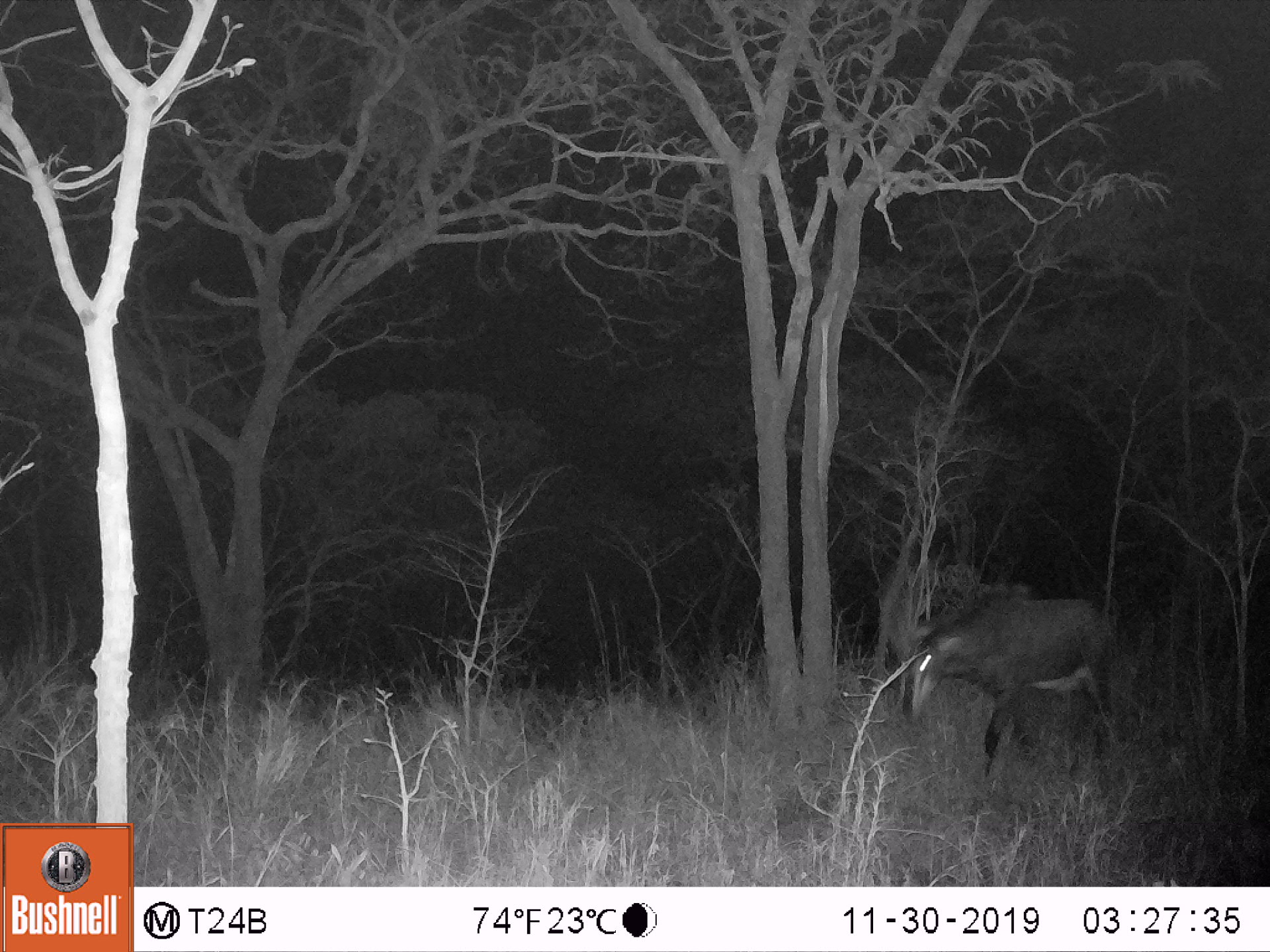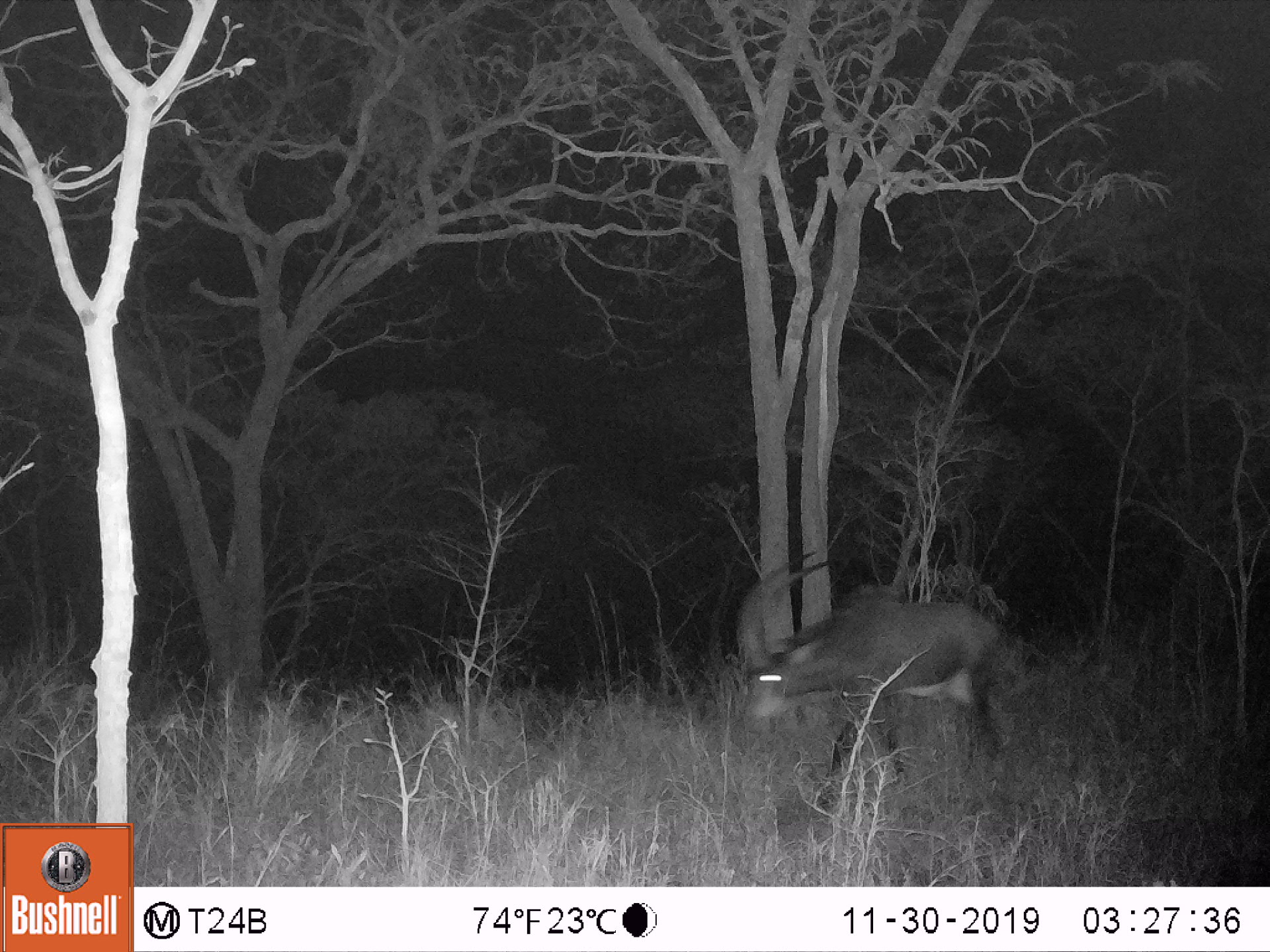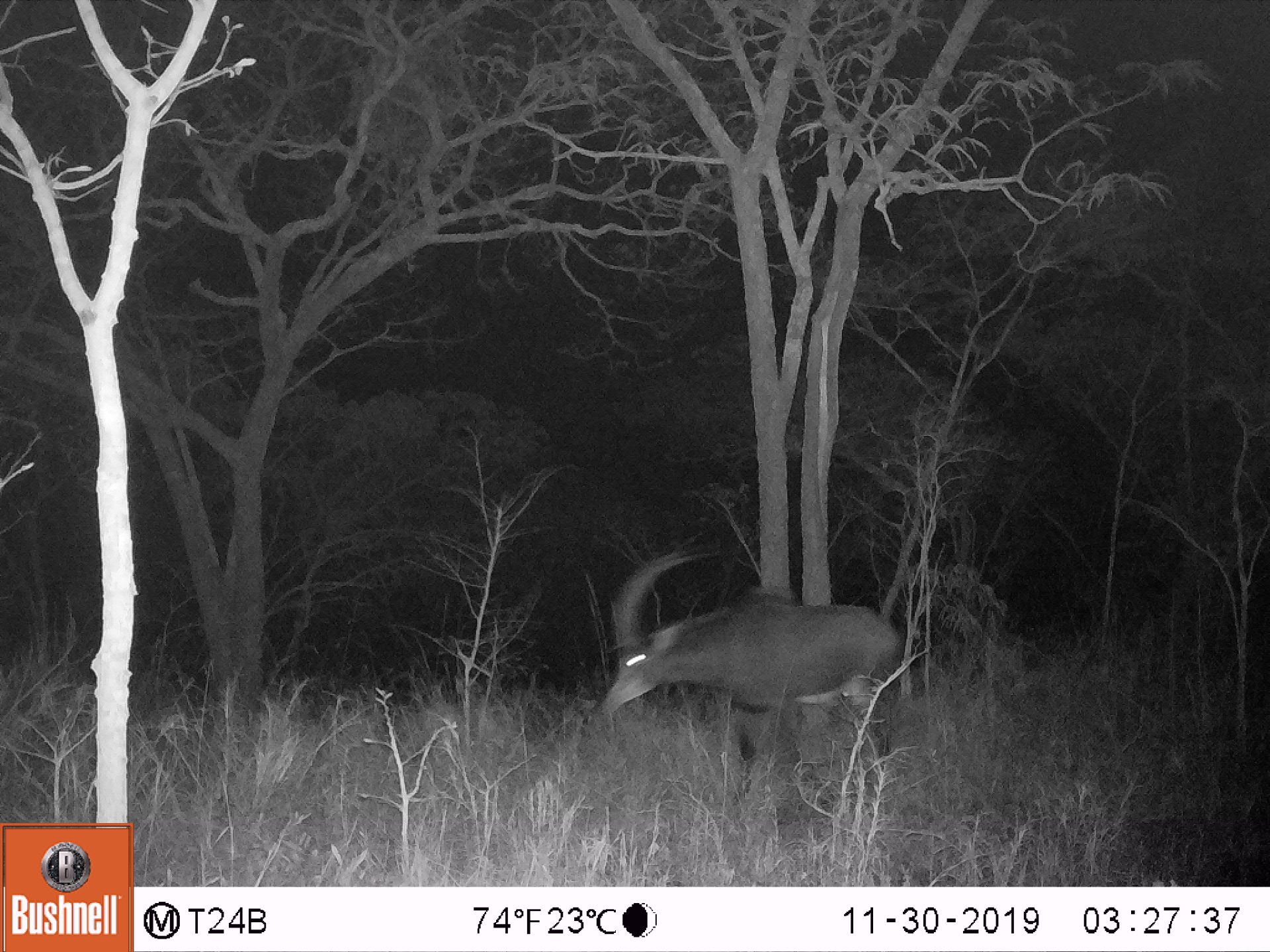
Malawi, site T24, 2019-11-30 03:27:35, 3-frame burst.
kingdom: Animalia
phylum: Chordata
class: Mammalia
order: Artiodactyla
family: Bovidae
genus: Hippotragus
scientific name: Hippotragus niger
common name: sable antelope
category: sable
Sable (sable antelope) (Hippotragus niger), count 1.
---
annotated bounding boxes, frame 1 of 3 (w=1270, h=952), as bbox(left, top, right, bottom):
sable: bbox(890, 534, 1130, 785)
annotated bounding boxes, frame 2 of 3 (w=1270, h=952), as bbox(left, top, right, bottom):
sable: bbox(718, 539, 1039, 785)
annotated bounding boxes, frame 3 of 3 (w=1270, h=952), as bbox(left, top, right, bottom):
sable: bbox(577, 533, 924, 787)